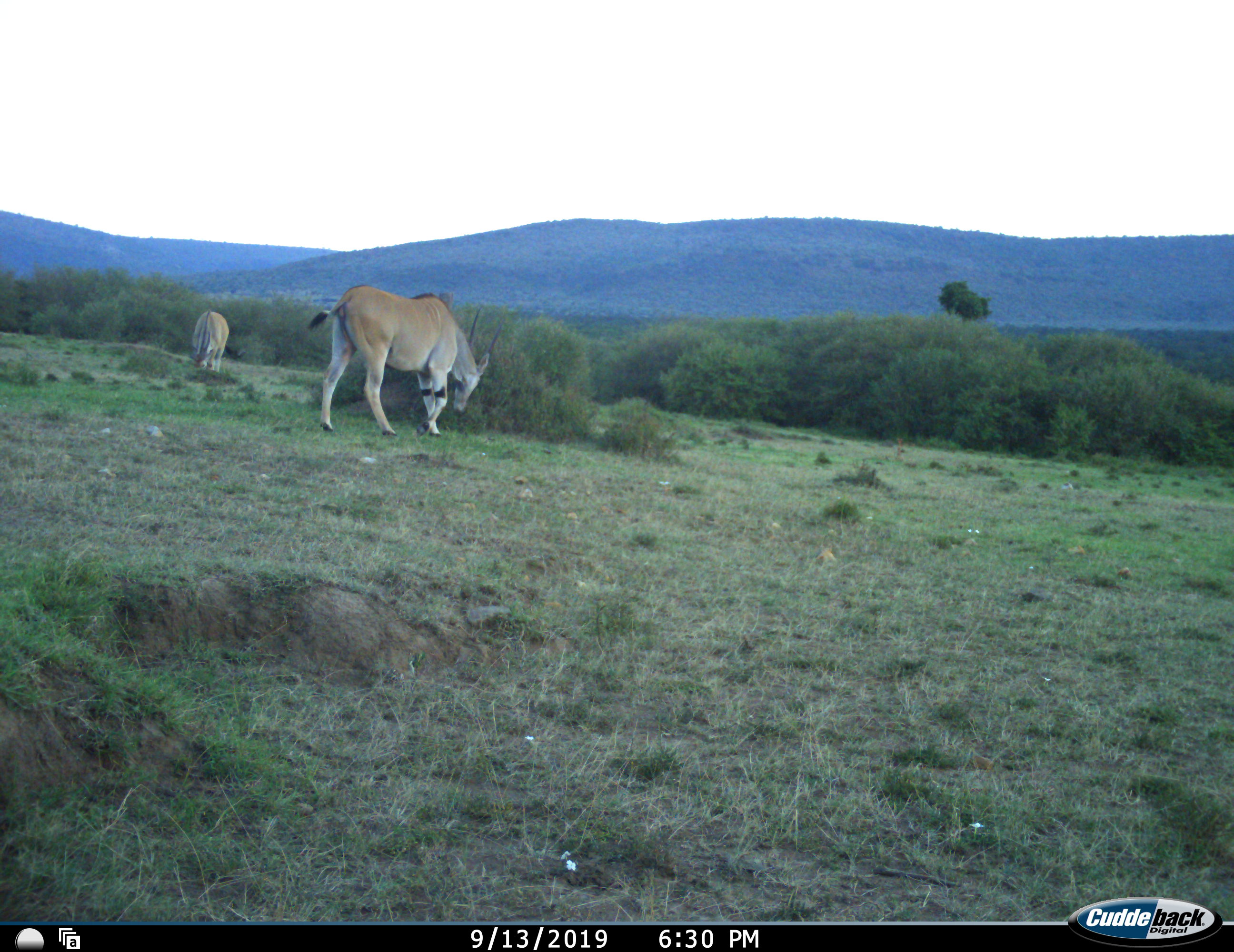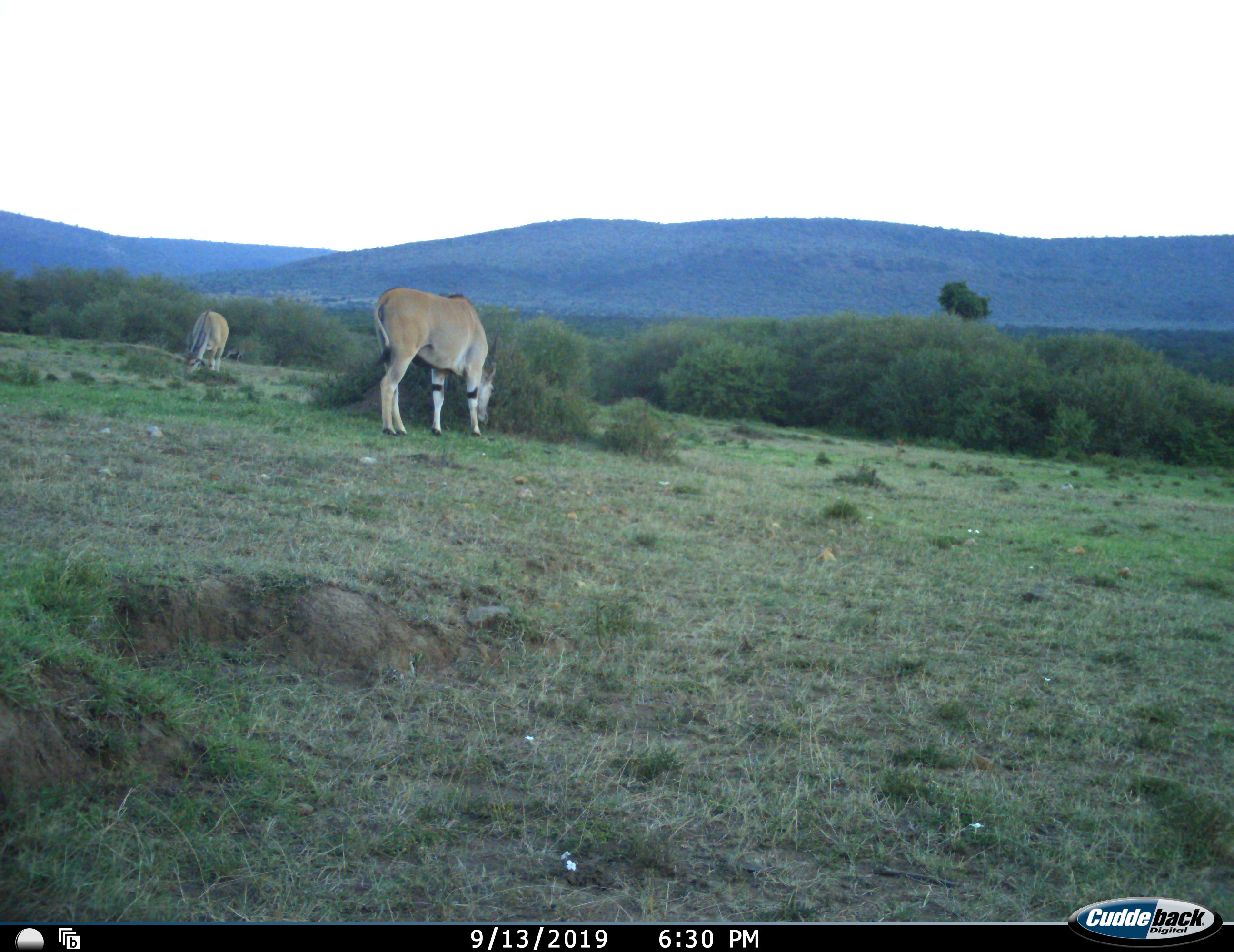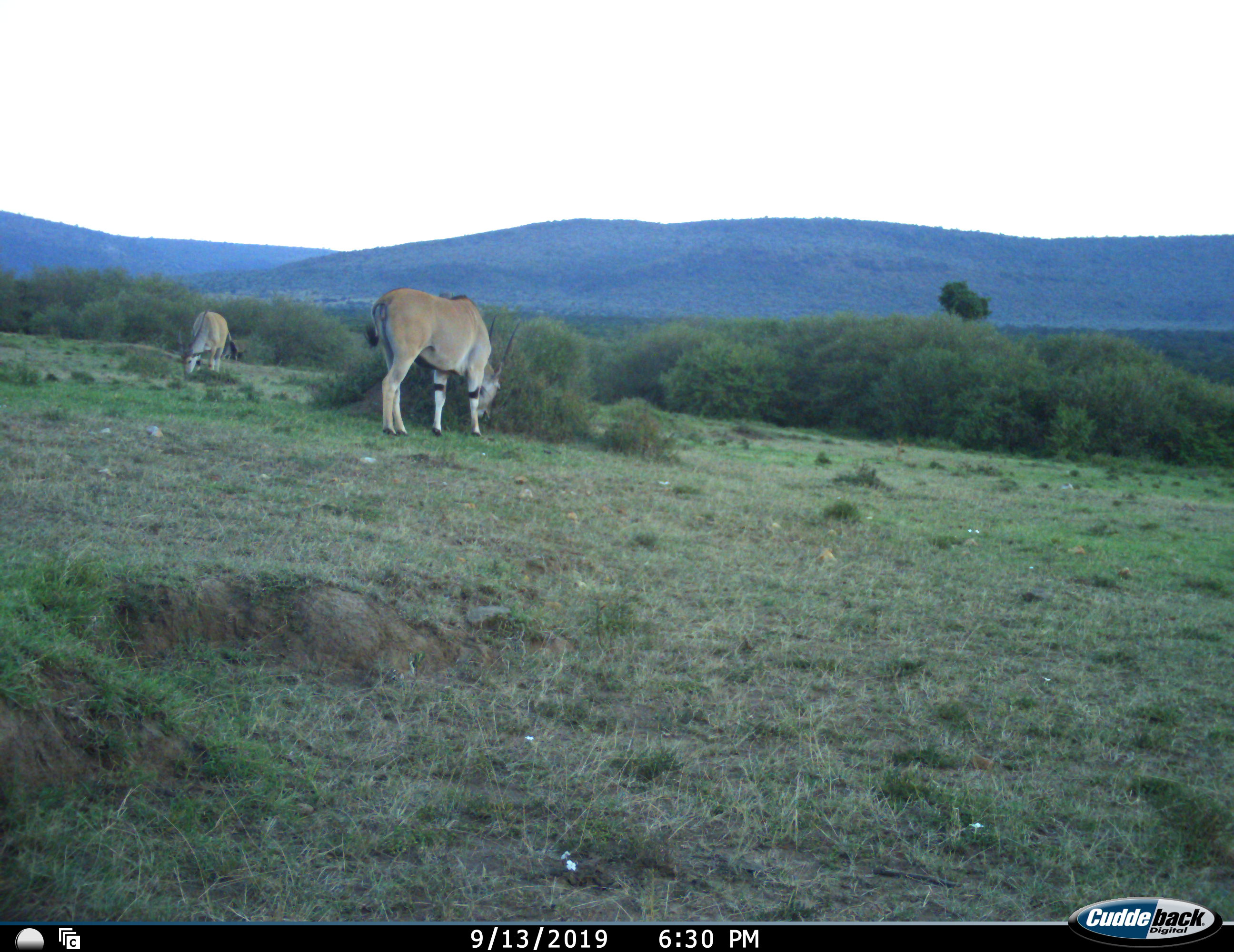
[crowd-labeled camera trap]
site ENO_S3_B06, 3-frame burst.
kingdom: Animalia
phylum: Chordata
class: Mammalia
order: Artiodactyla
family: Bovidae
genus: Tragelaphus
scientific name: Tragelaphus oryx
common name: eland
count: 2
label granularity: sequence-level